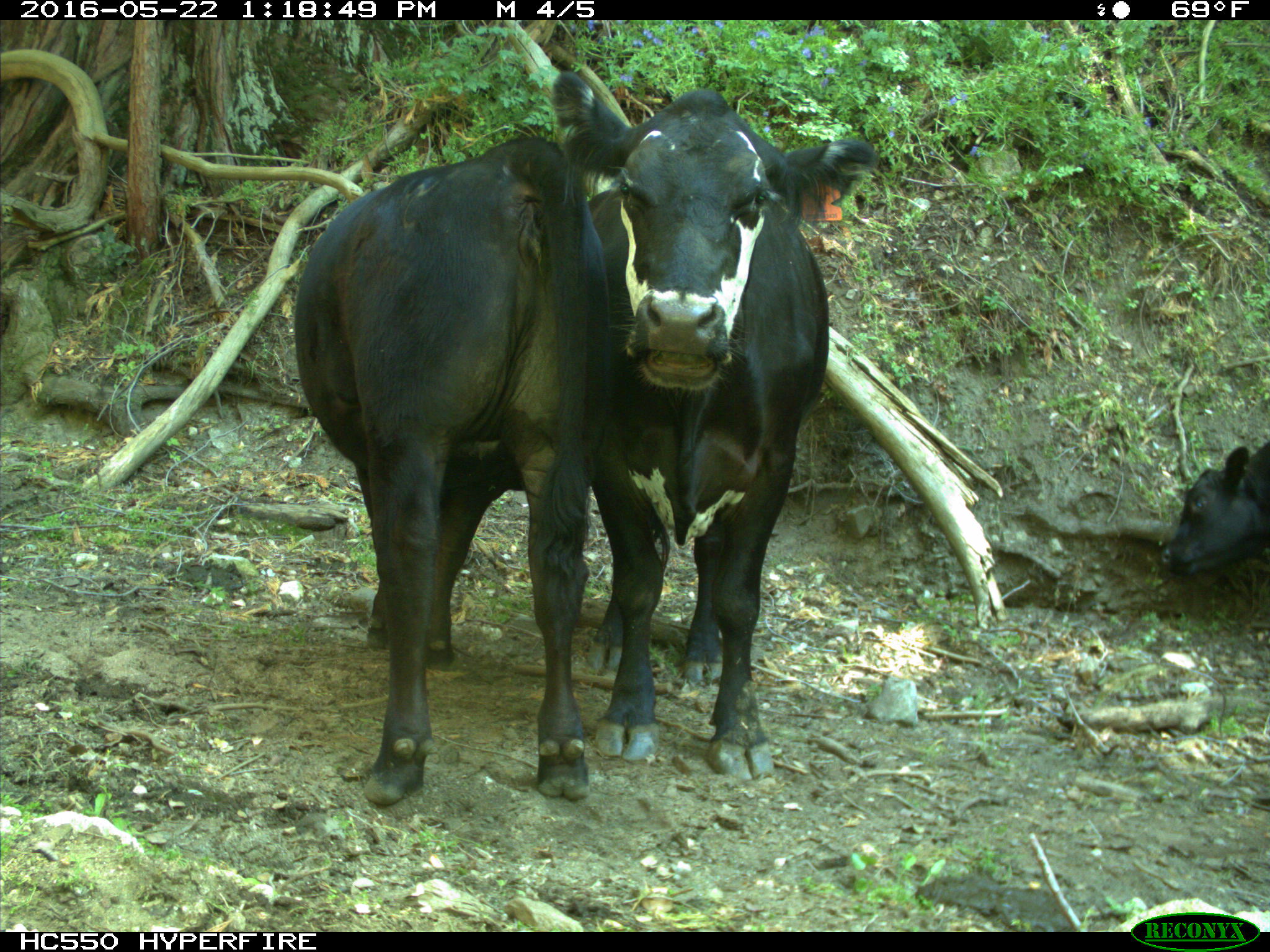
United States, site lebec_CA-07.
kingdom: Animalia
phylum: Chordata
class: Mammalia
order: Artiodactyla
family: Bovidae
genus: Bos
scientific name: Bos taurus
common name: domestic cow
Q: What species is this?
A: Bos taurus (domestic cow).